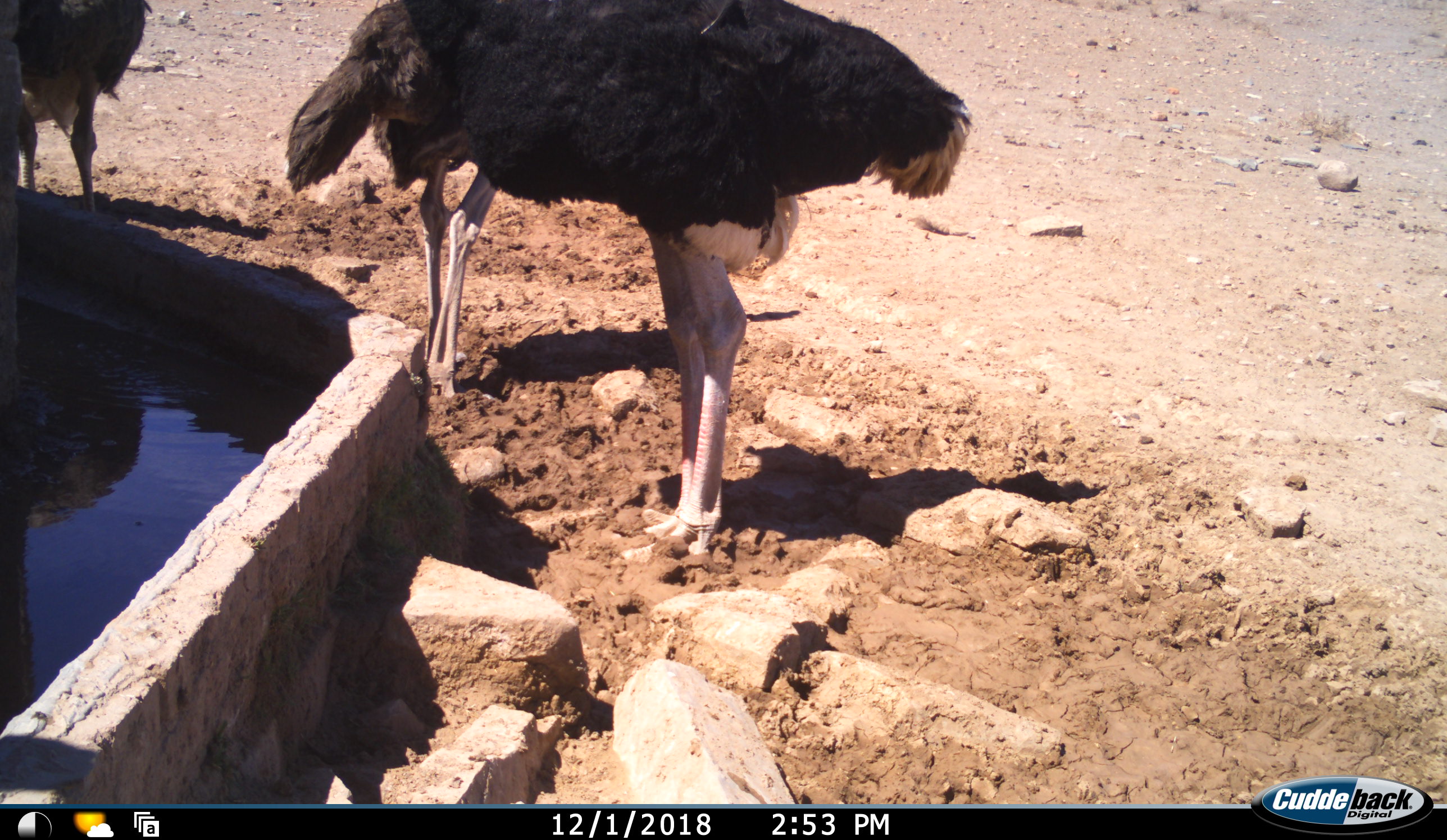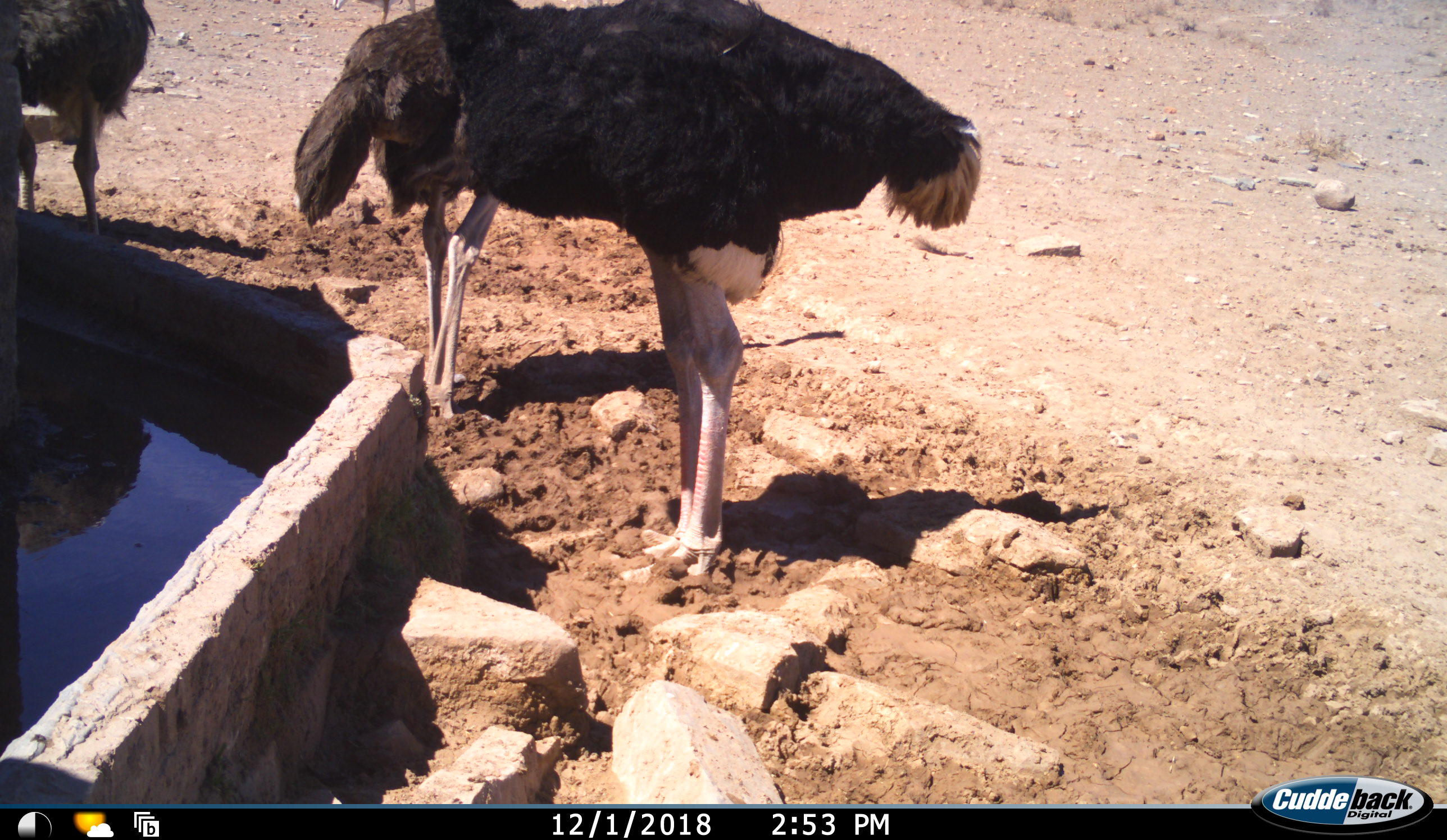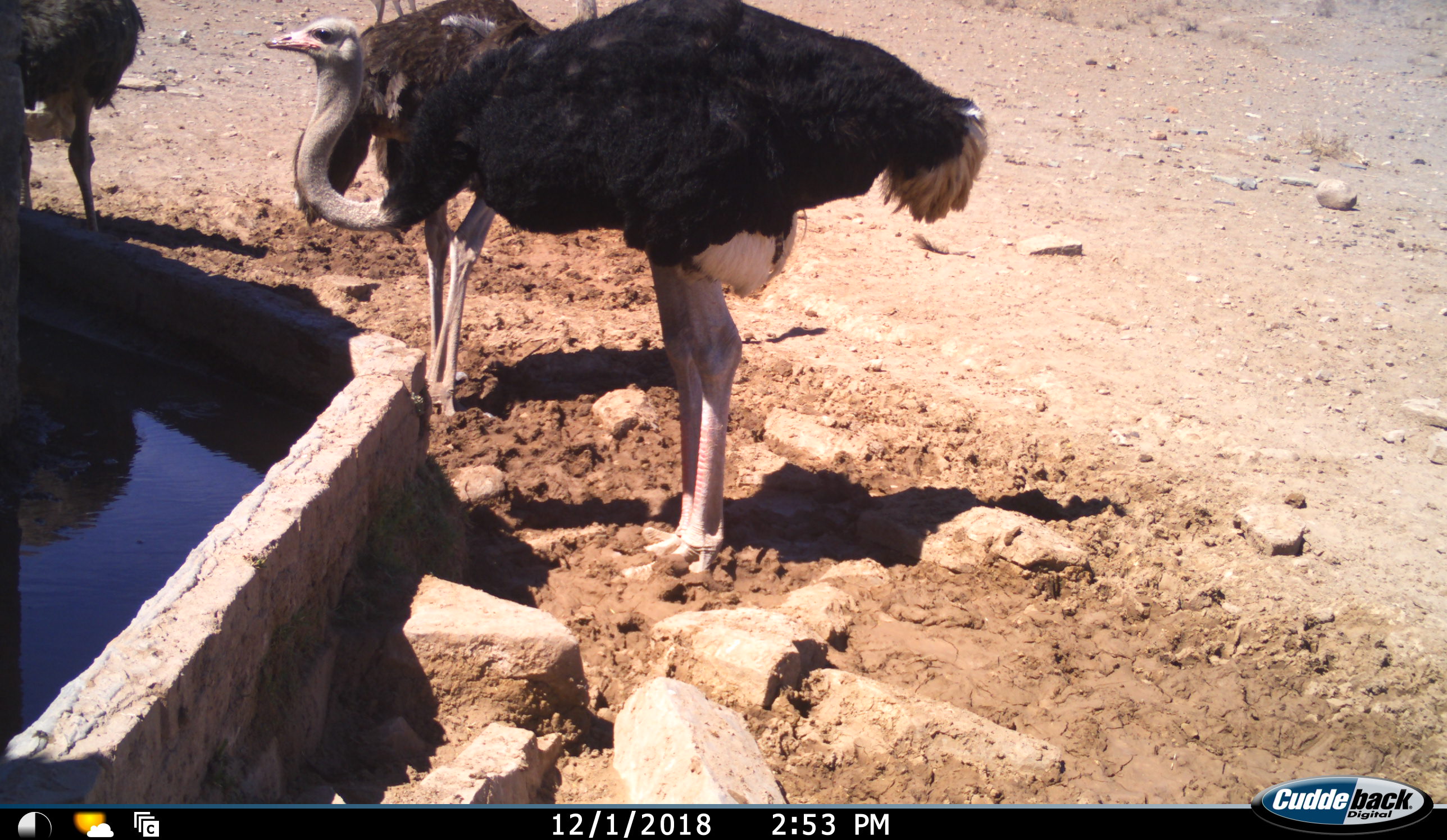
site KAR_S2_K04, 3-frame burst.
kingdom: Animalia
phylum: Chordata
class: Aves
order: Struthioniformes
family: Struthionidae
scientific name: Struthionidae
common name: ostrich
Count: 3.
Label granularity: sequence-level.